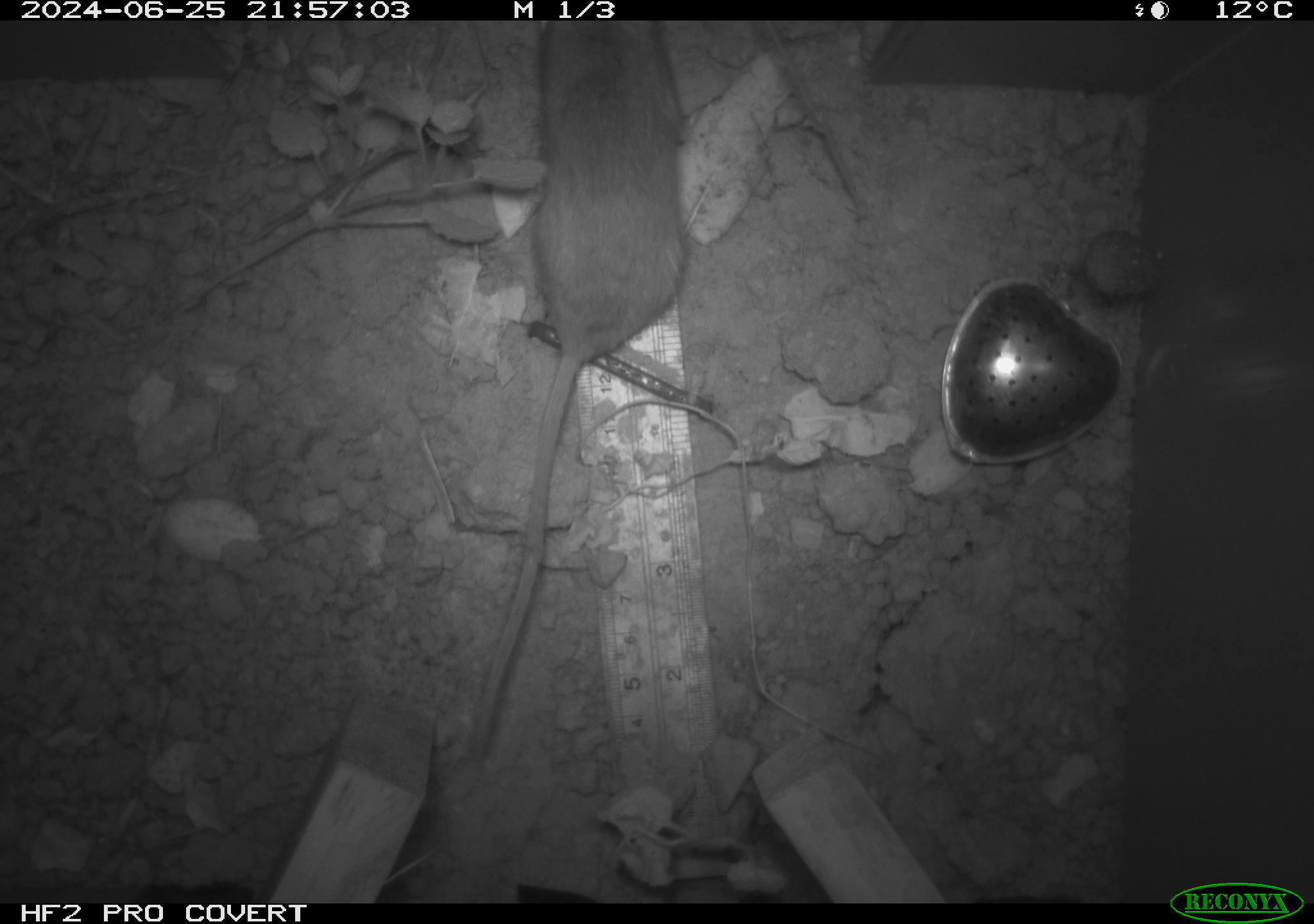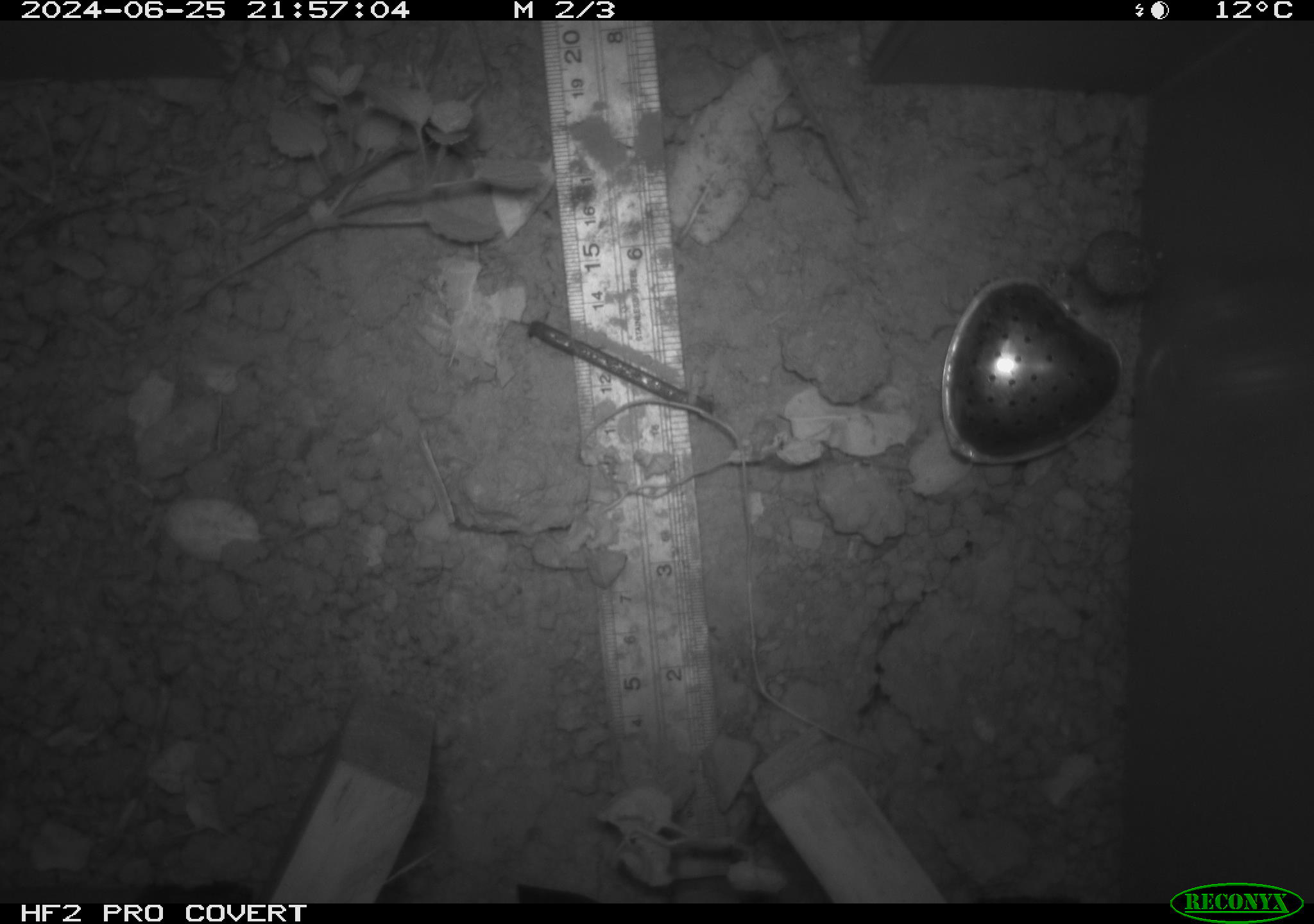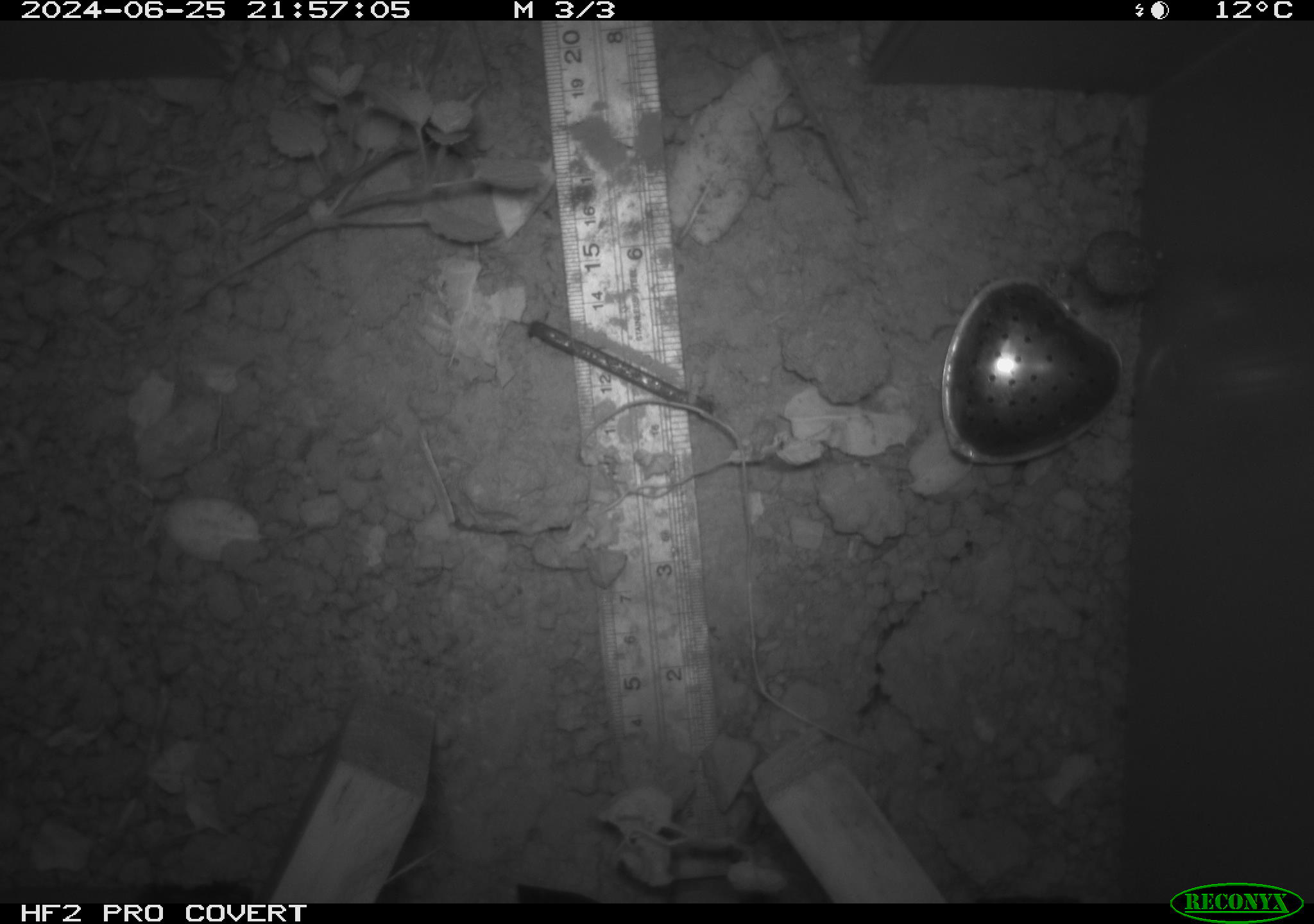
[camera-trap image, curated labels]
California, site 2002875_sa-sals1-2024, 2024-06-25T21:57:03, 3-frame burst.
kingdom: Animalia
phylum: Chordata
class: Mammalia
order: Rodentia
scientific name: Rodentia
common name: rodent